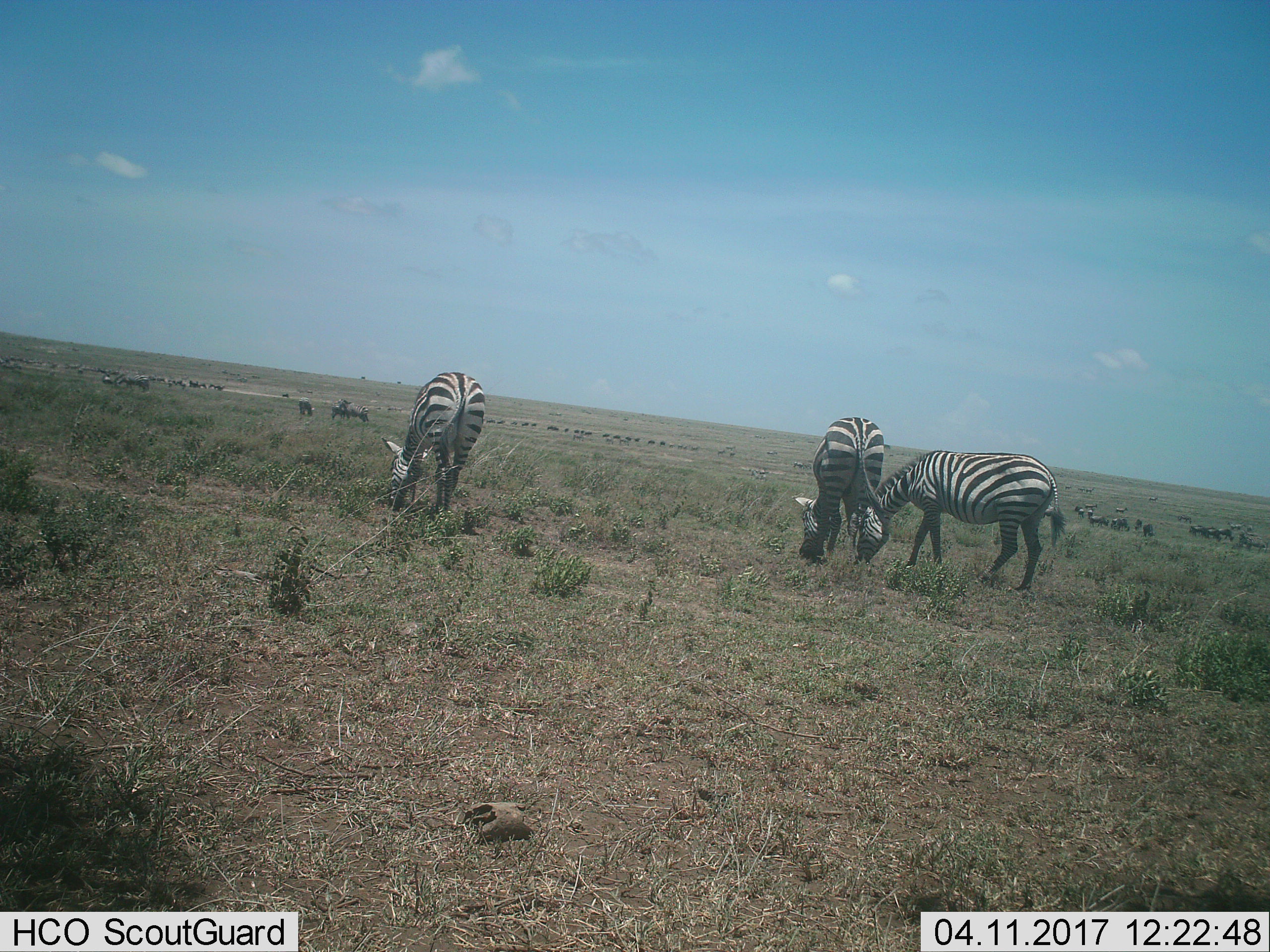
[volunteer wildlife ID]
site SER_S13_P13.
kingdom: Animalia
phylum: Chordata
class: Mammalia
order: Perissodactyla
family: Equidae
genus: Equus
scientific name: Equus quagga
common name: plains zebra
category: zebraplains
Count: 10.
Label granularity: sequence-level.